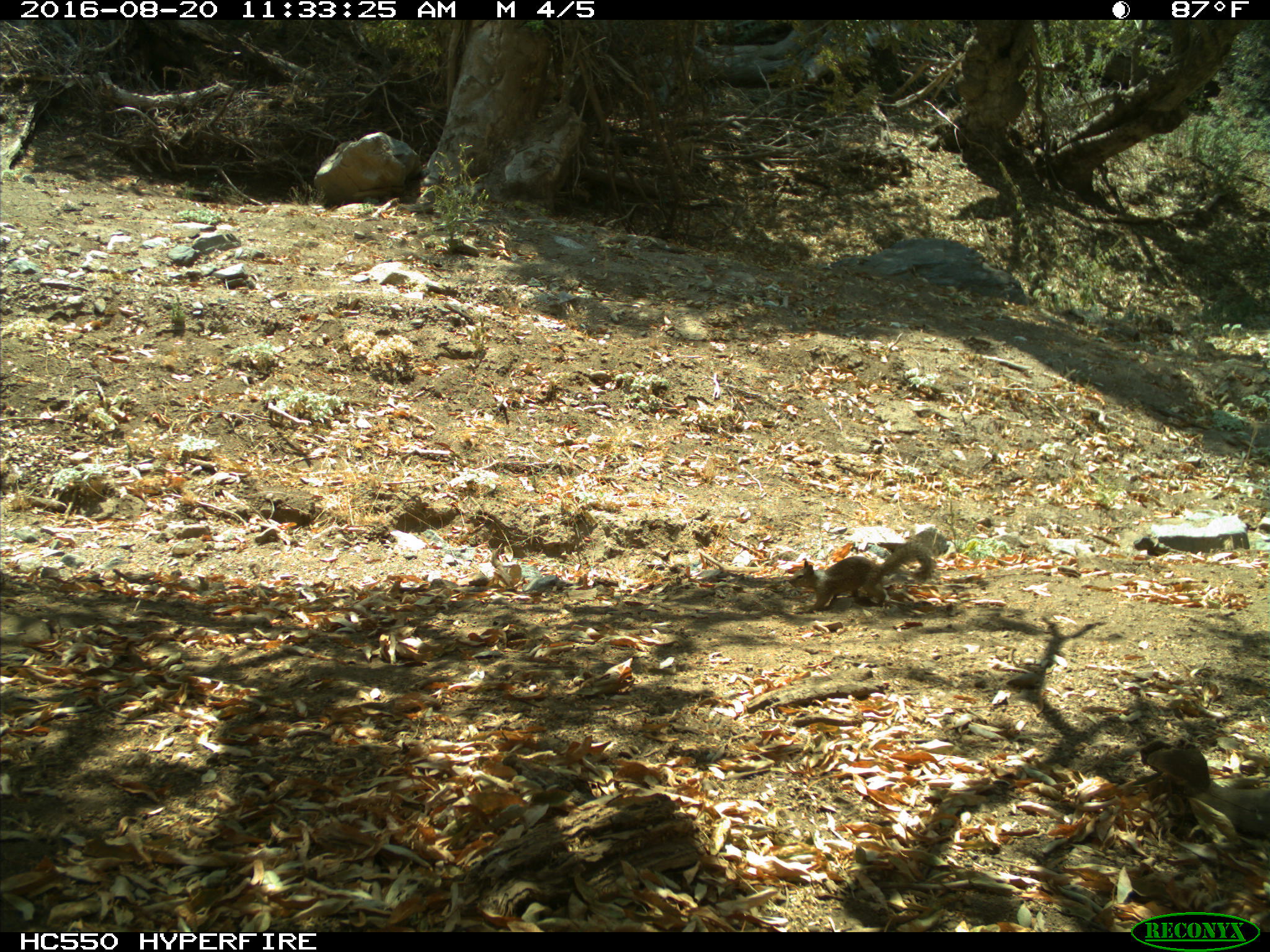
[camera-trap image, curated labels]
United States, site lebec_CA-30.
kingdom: Animalia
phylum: Chordata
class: Mammalia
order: Rodentia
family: Sciuridae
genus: Otospermophilus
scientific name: Otospermophilus beecheyi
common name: california ground squirrel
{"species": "Otospermophilus beecheyi (california ground squirrel)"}